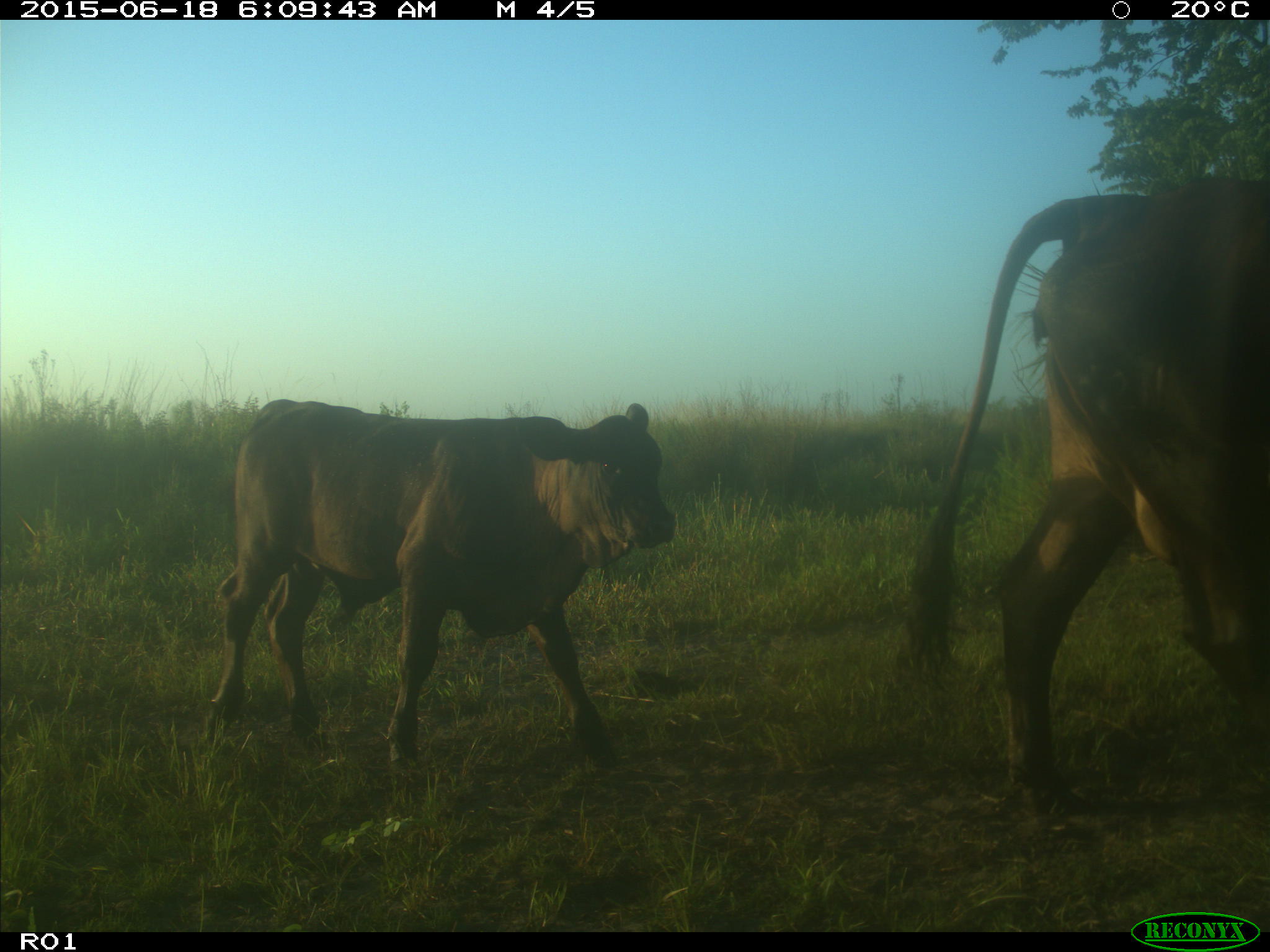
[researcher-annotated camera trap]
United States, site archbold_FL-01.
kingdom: Animalia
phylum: Chordata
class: Mammalia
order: Artiodactyla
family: Bovidae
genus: Bos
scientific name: Bos taurus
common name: domestic cow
Bos taurus (domestic cow).